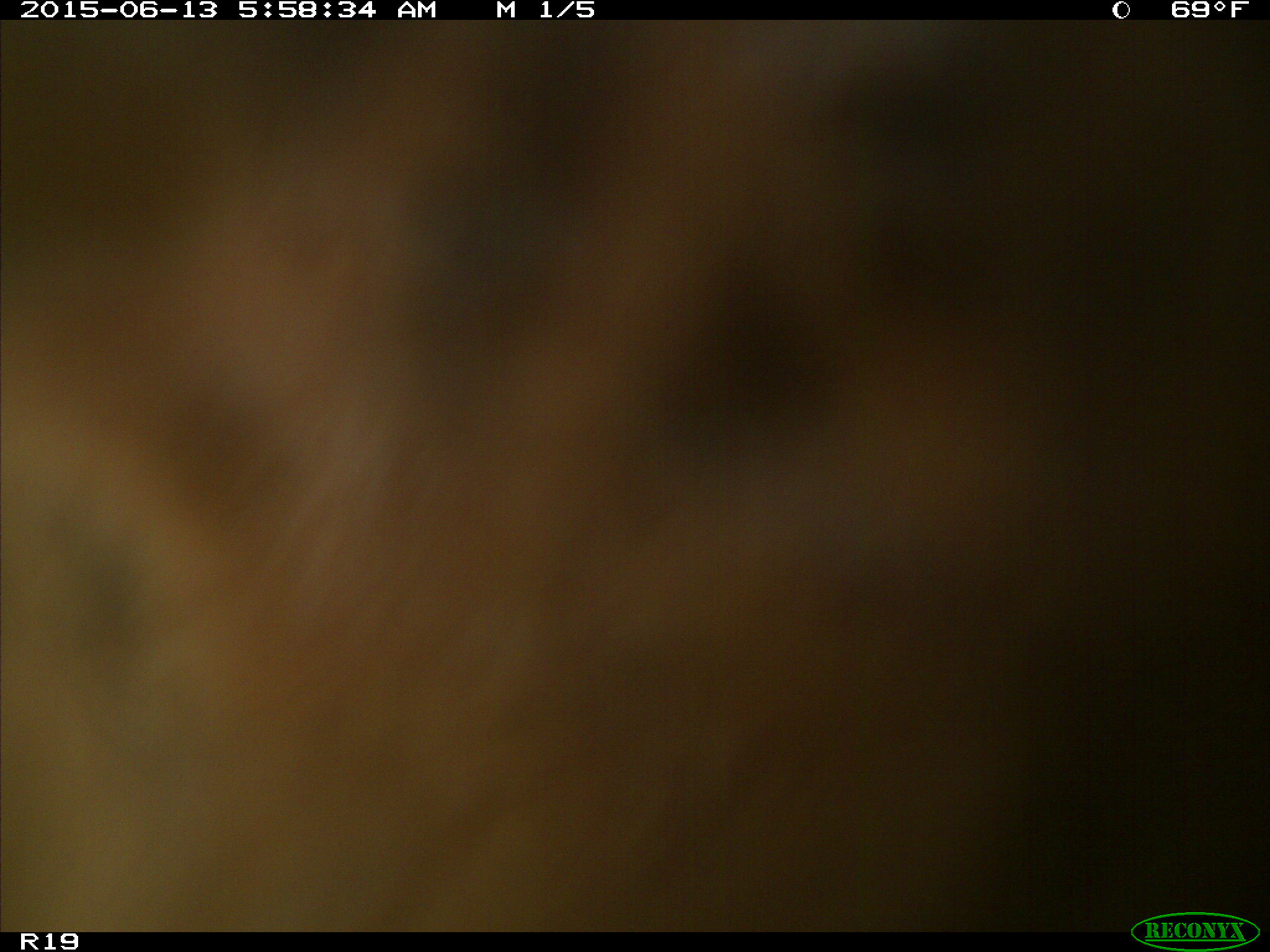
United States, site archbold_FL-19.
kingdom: Animalia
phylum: Chordata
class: Mammalia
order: Artiodactyla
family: Bovidae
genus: Bos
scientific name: Bos taurus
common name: domestic cow